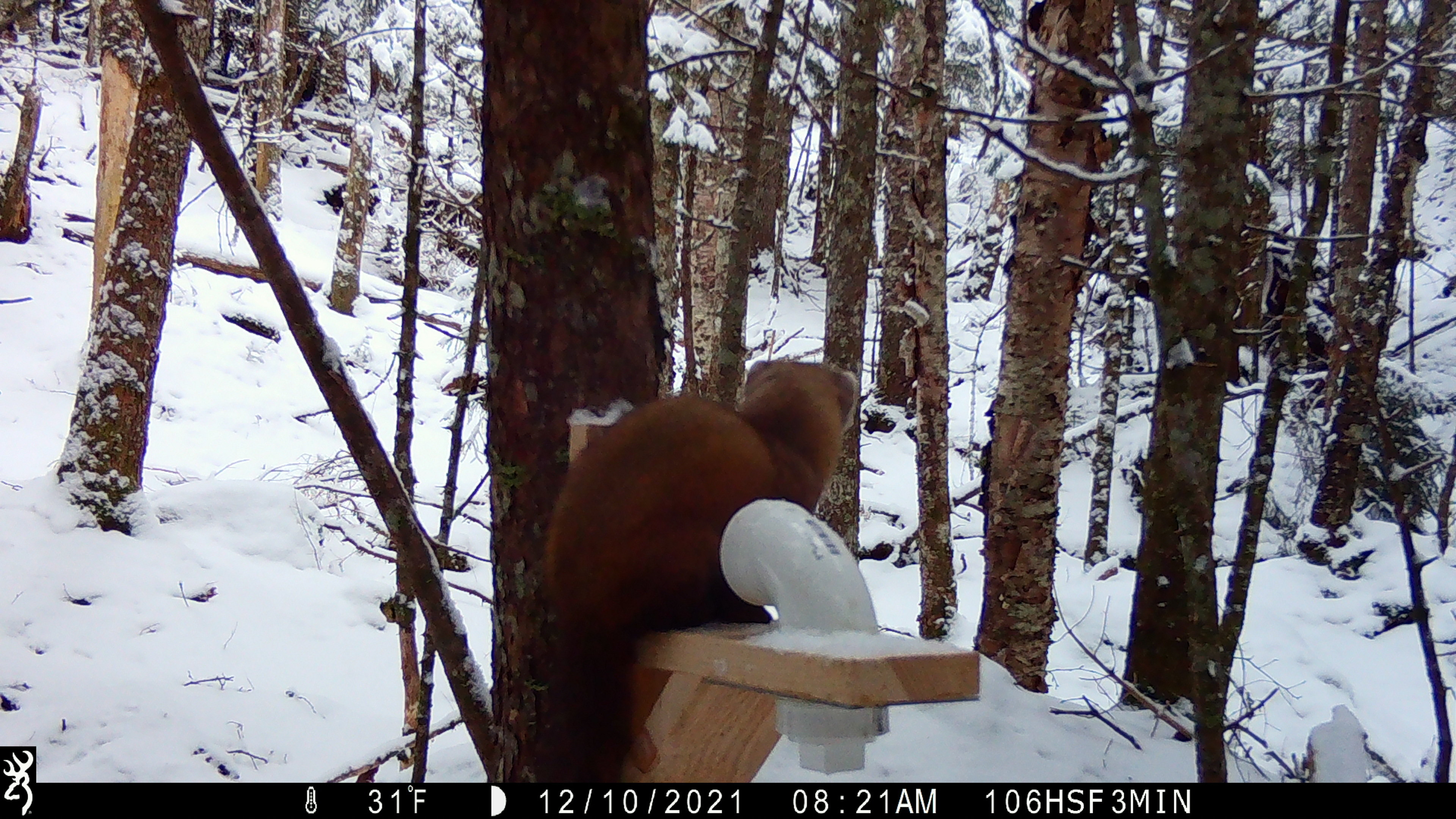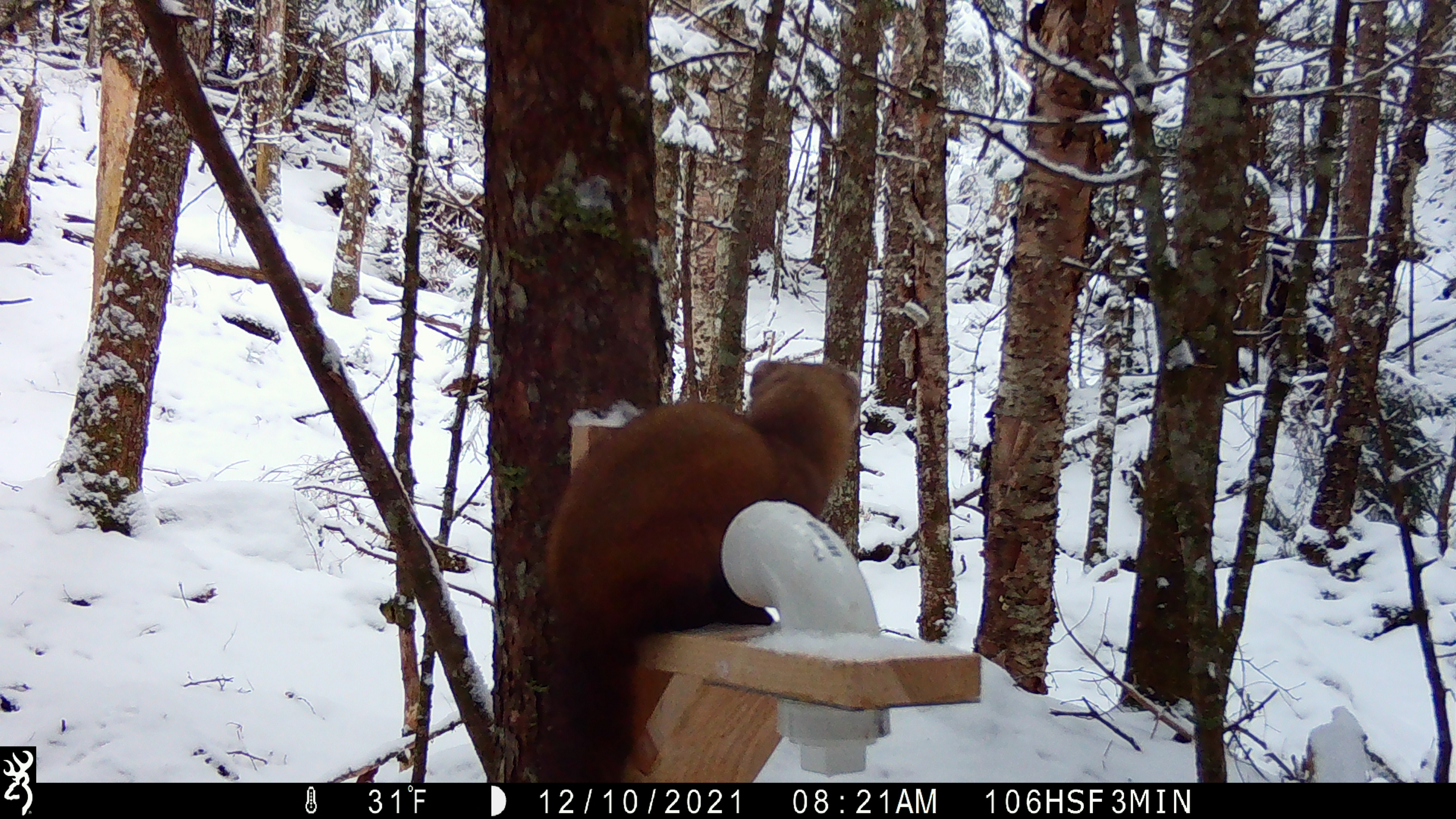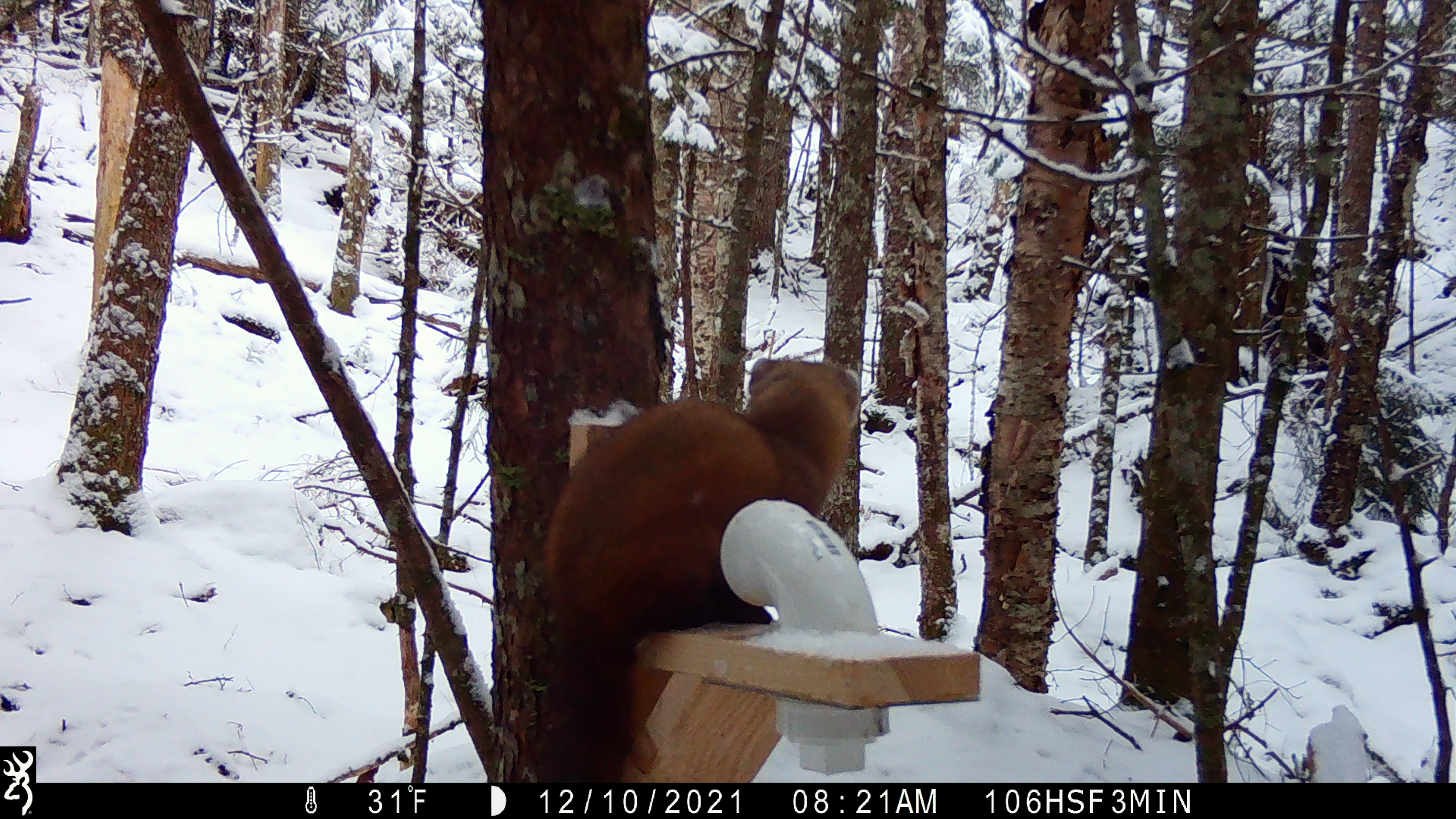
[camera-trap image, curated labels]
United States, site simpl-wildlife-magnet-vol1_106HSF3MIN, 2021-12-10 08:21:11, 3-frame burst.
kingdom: Animalia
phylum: Chordata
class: Mammalia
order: Carnivora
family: Mustelidae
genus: Martes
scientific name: Martes americana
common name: american marten